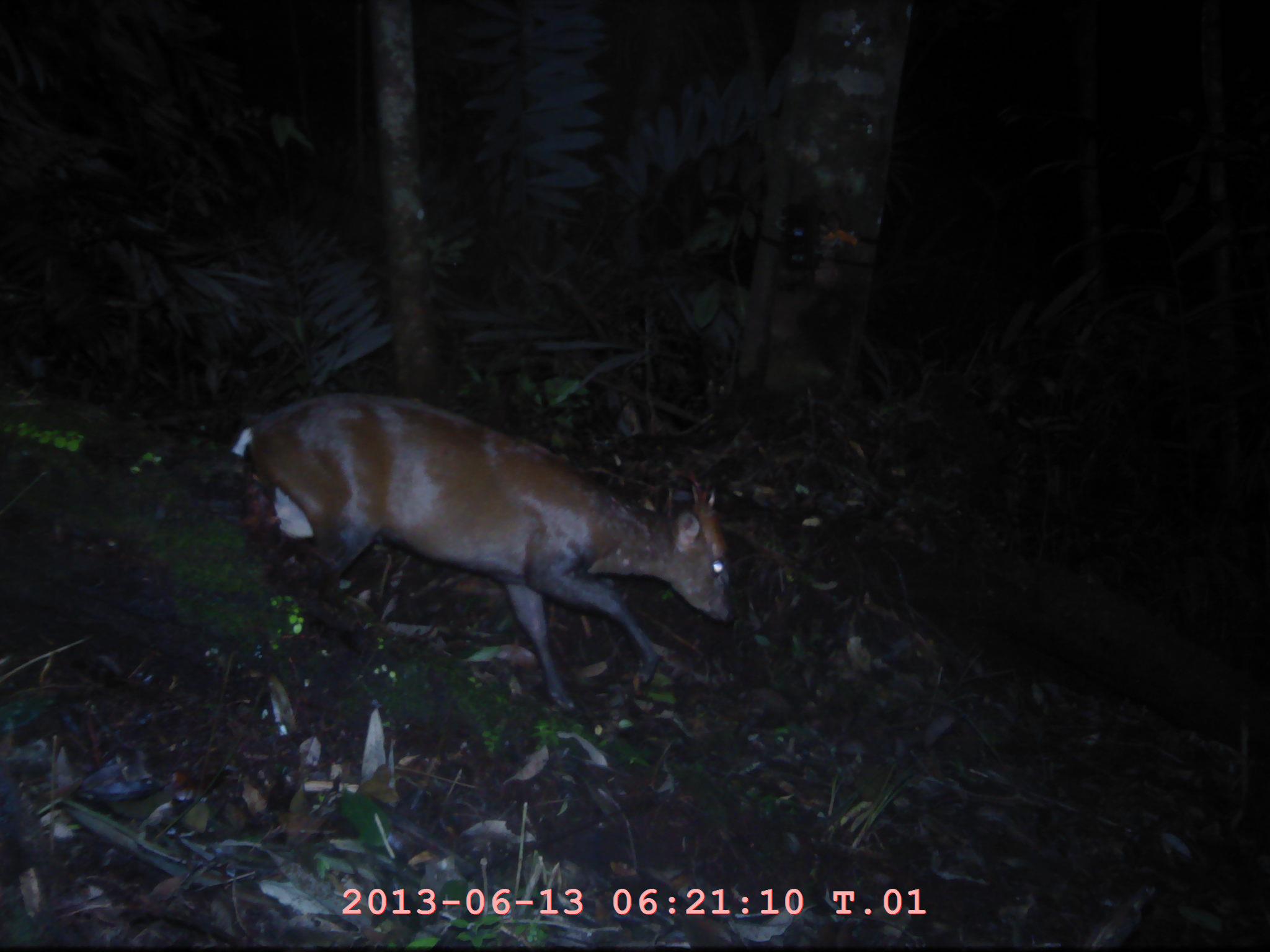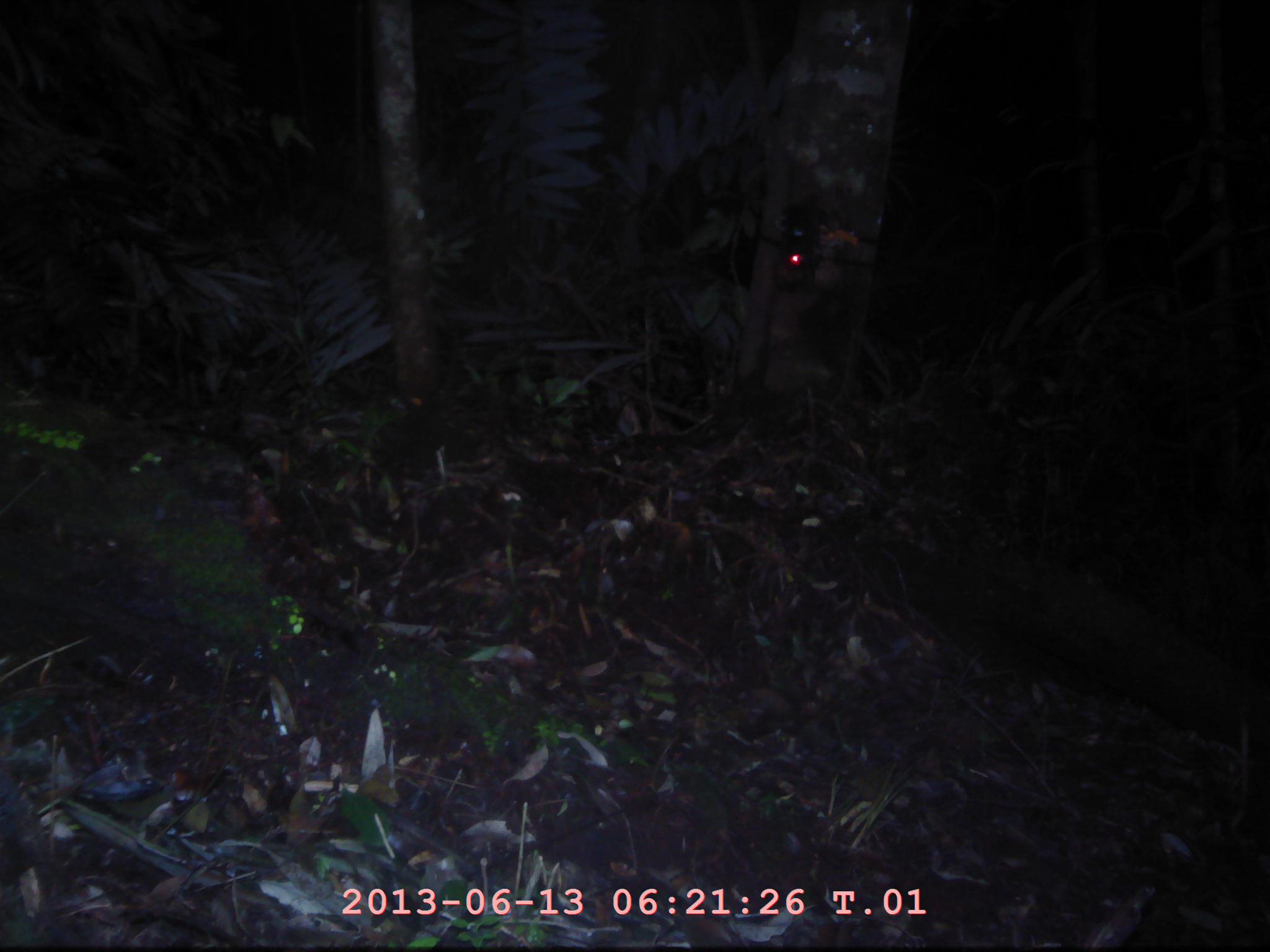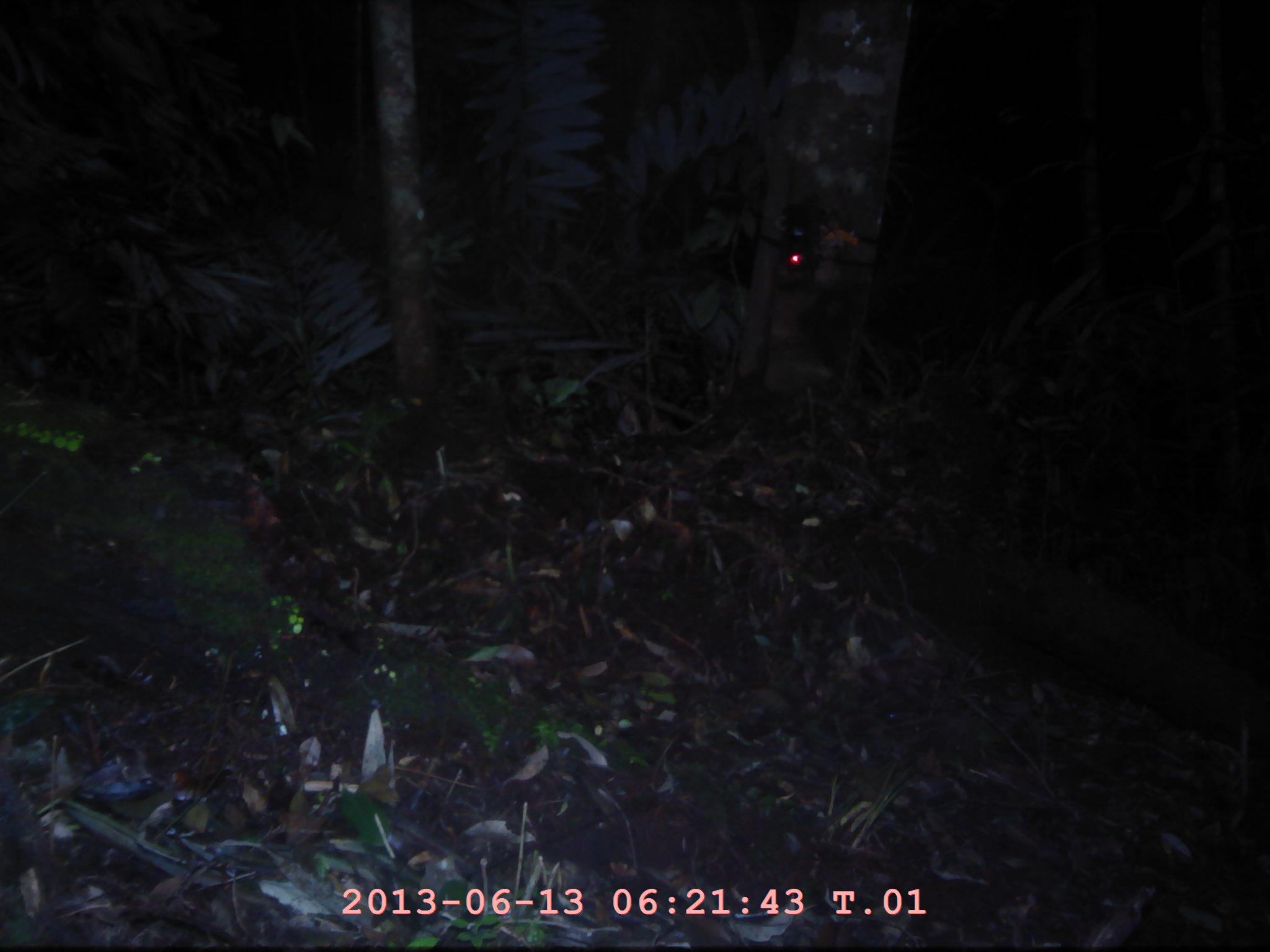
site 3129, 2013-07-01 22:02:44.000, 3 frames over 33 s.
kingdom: Animalia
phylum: Chordata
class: Mammalia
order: Artiodactyla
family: Cervidae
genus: Muntiacus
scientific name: Muntiacus muntjak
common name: southern red muntjac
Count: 1.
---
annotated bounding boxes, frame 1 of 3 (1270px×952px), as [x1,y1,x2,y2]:
muntiacus muntjak: [230,387,735,712]